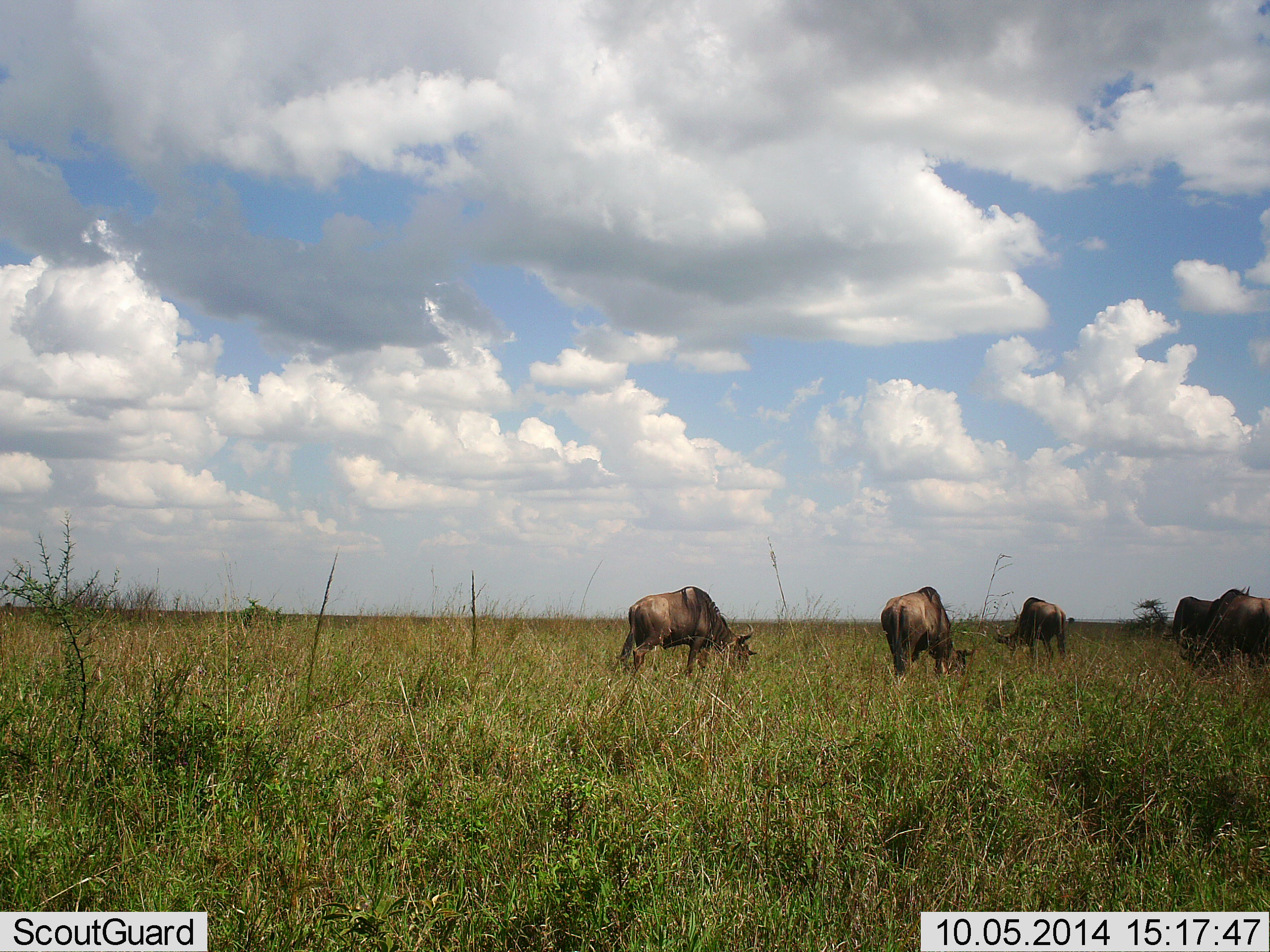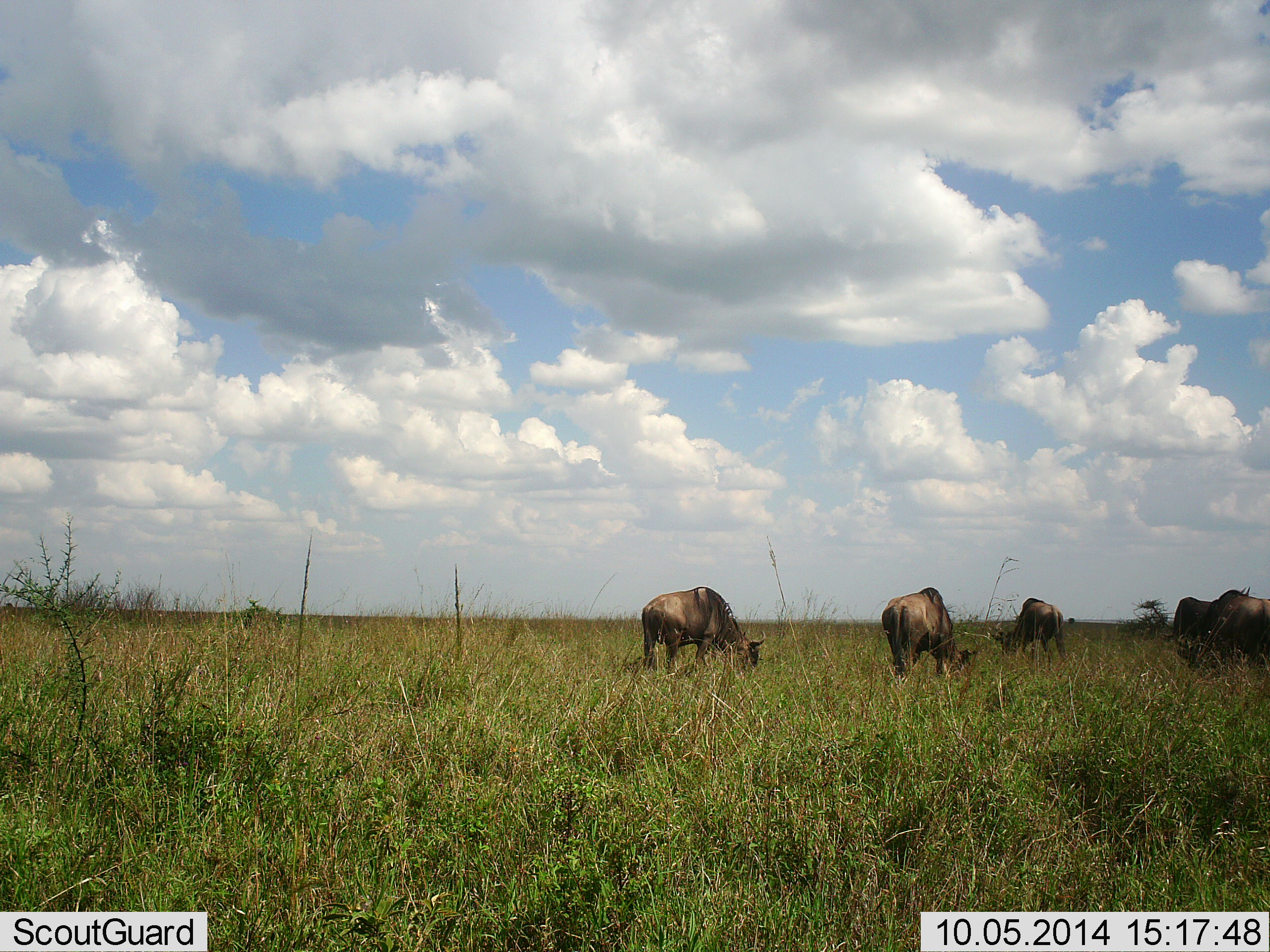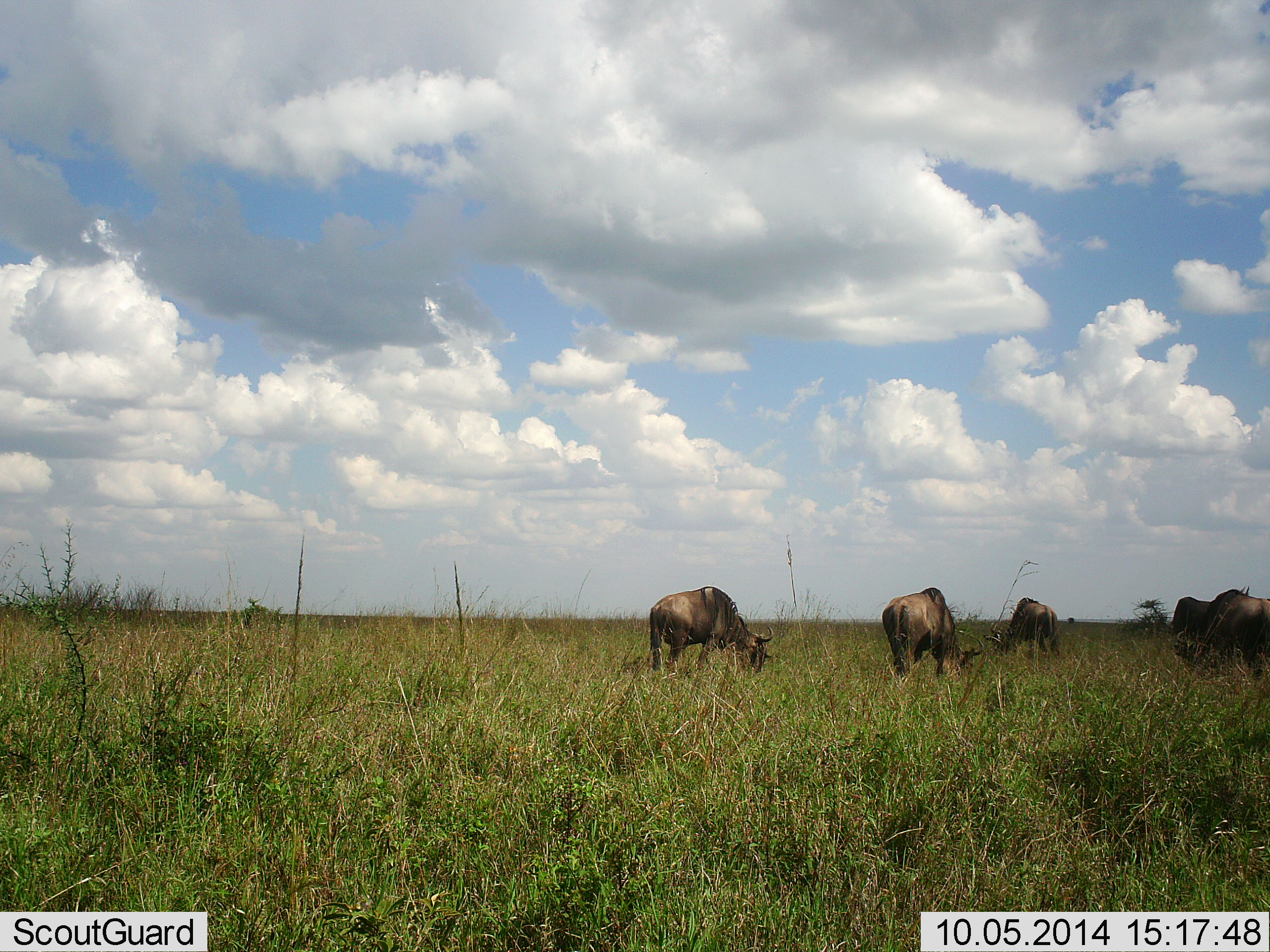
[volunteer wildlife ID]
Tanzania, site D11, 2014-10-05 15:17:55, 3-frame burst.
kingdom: Animalia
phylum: Chordata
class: Mammalia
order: Artiodactyla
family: Bovidae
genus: Connochaetes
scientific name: Connochaetes taurinus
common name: blue wildebeest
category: wildebeest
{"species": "wildebeest (blue wildebeest) (Connochaetes taurinus)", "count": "4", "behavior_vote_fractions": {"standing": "20%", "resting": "0%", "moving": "0%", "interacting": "0%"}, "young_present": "0%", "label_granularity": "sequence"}